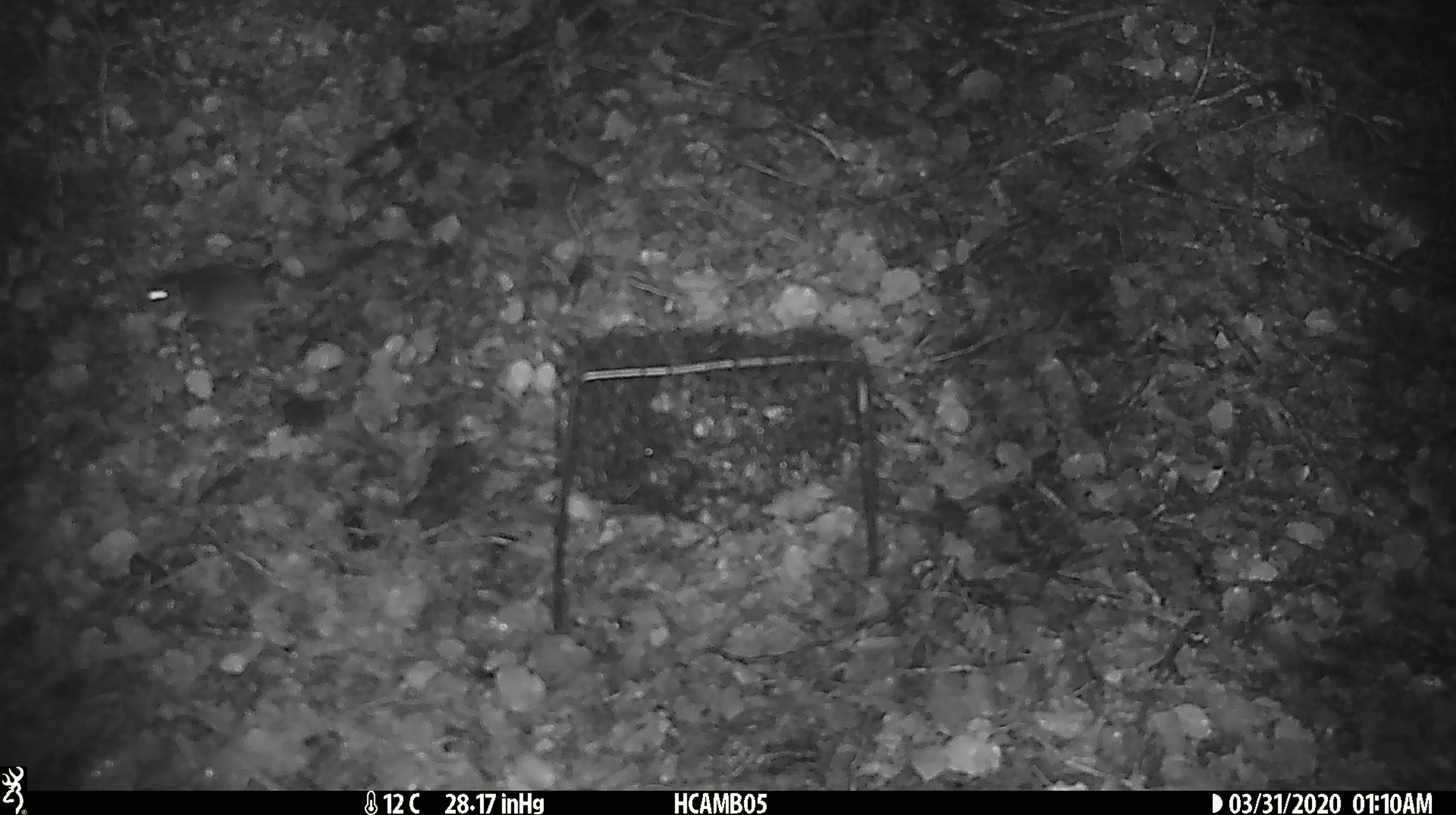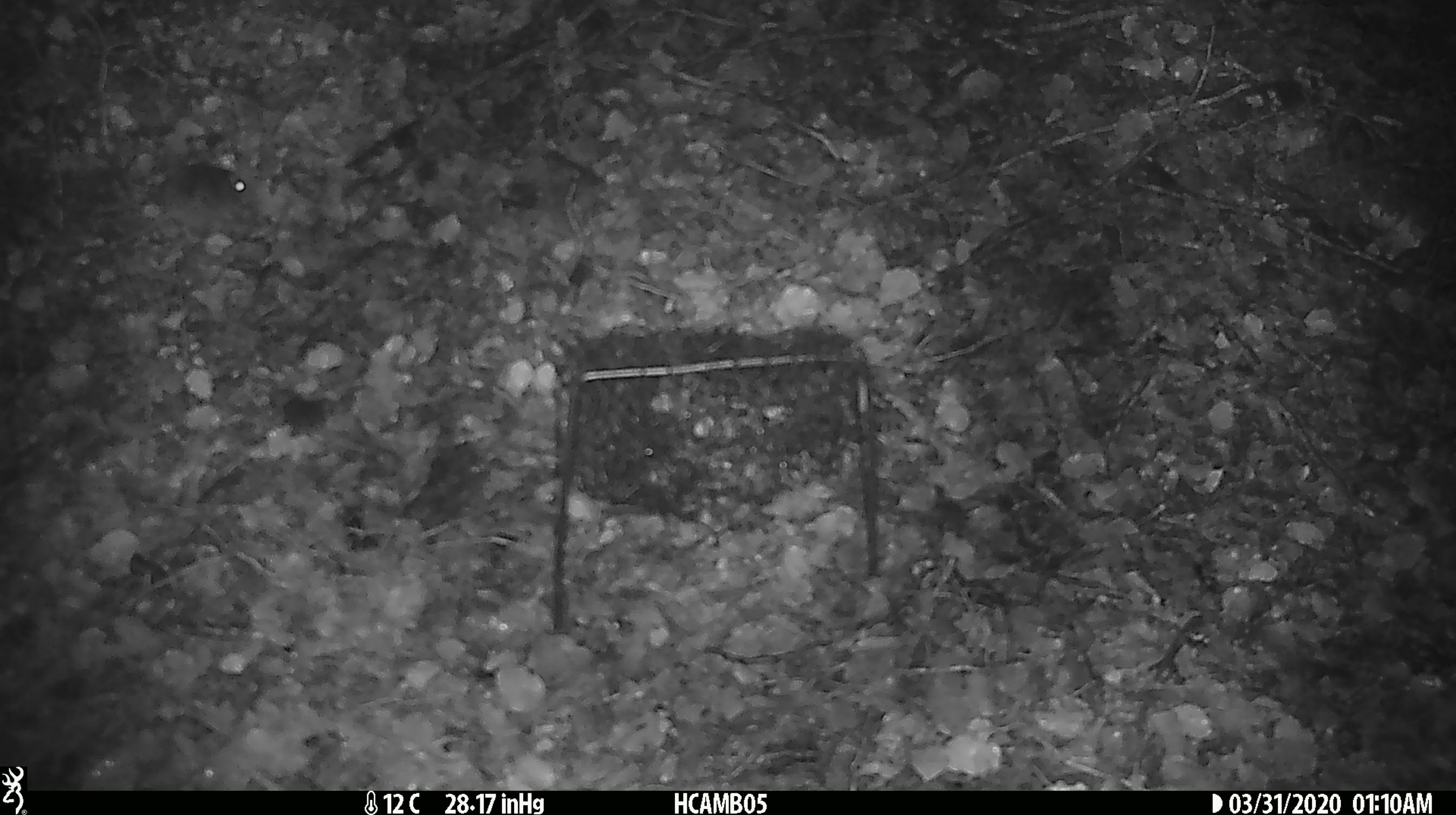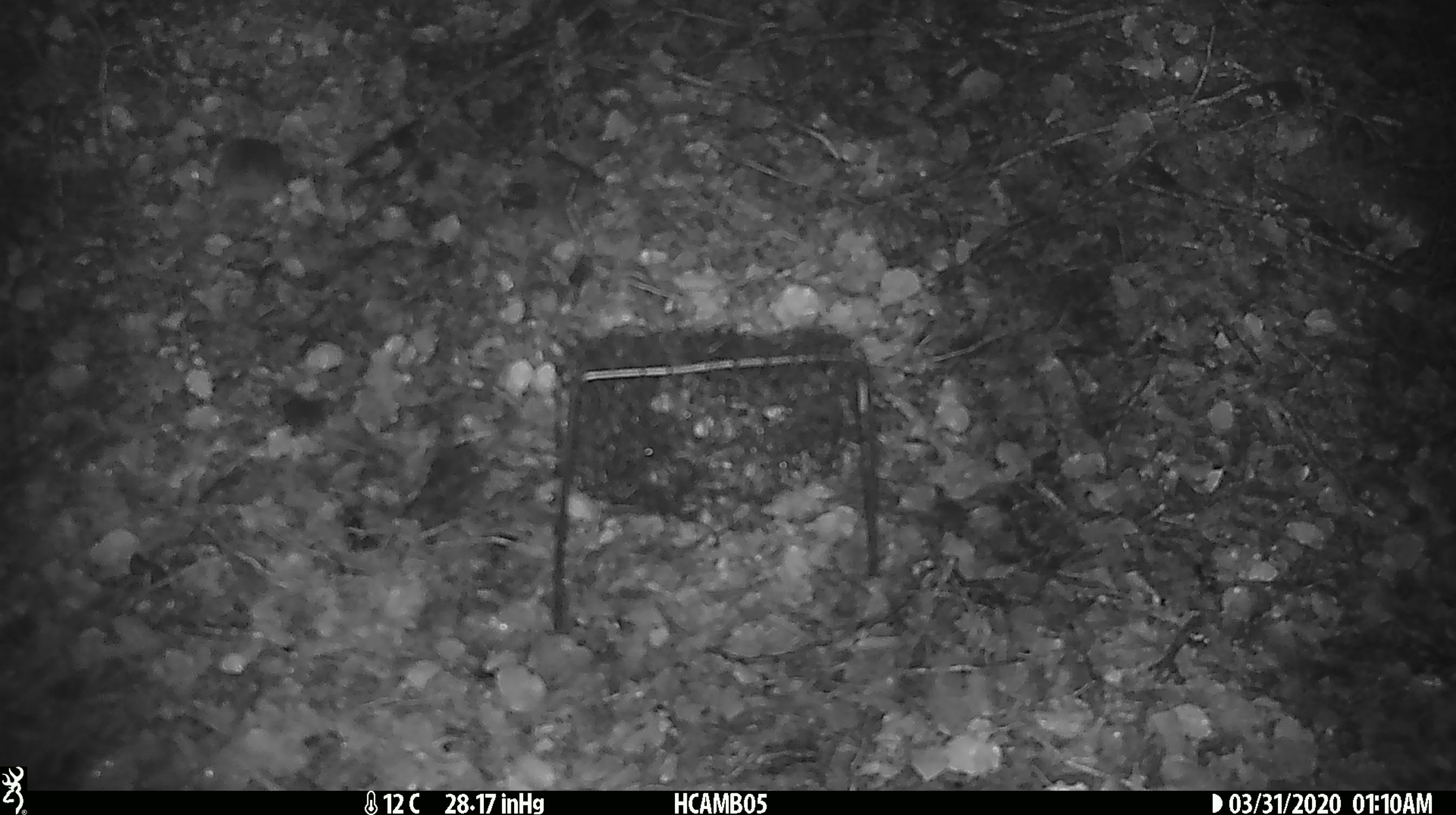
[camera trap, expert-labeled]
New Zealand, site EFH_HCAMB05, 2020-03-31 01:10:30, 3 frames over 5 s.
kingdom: Animalia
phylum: Chordata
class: Mammalia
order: Rodentia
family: Muridae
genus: Mus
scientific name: Mus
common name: mouse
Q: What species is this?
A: Mouse (Mus).